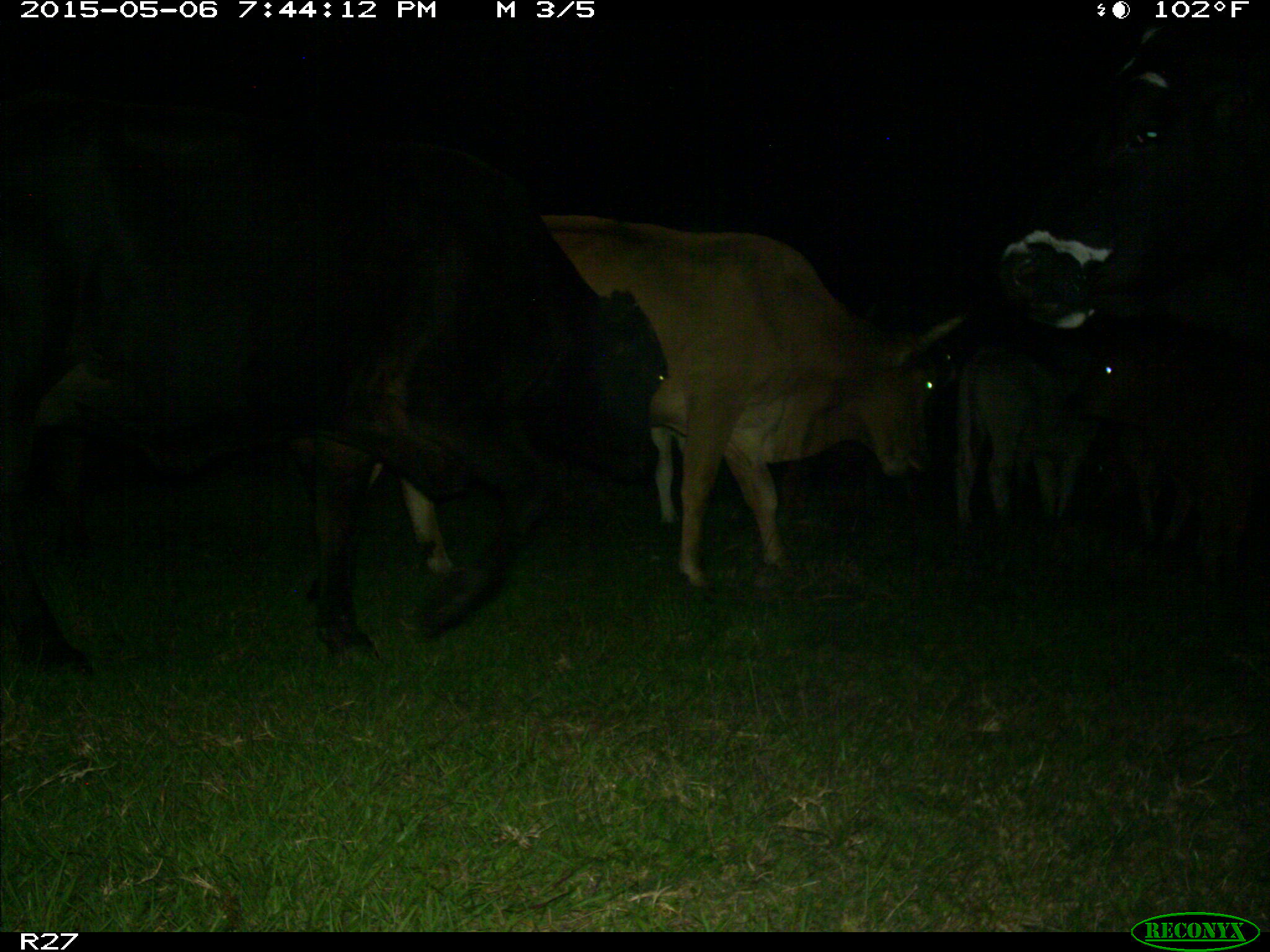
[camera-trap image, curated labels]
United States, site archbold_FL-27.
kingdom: Animalia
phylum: Chordata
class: Mammalia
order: Artiodactyla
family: Bovidae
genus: Bos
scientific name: Bos taurus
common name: domestic cow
Bos taurus (domestic cow).